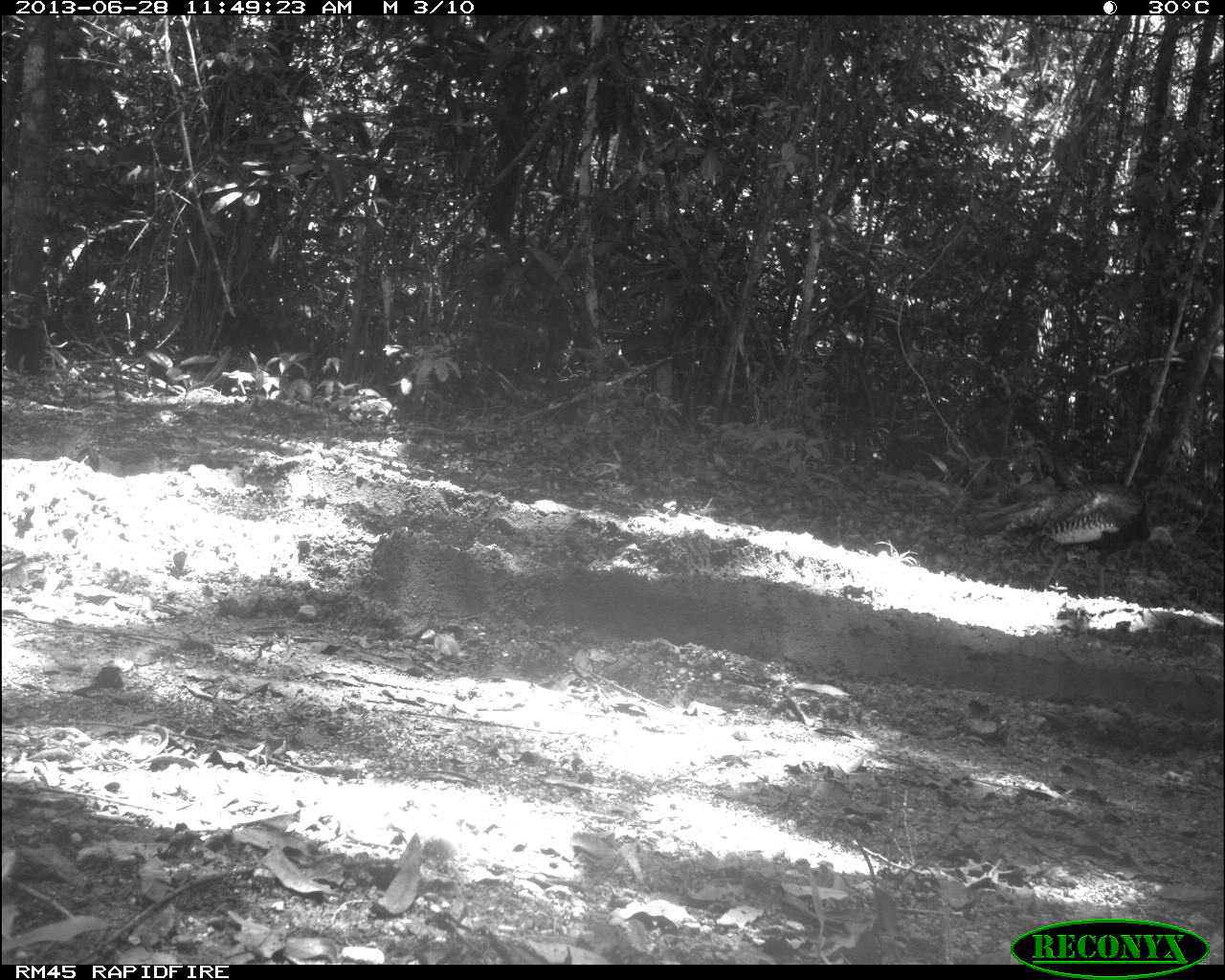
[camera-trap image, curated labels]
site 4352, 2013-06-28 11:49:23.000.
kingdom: Animalia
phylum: Chordata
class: Aves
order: Galliformes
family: Phasianidae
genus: Meleagris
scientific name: Meleagris ocellata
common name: ocellated turkey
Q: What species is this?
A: Meleagris ocellata (ocellated turkey).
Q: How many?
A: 1.